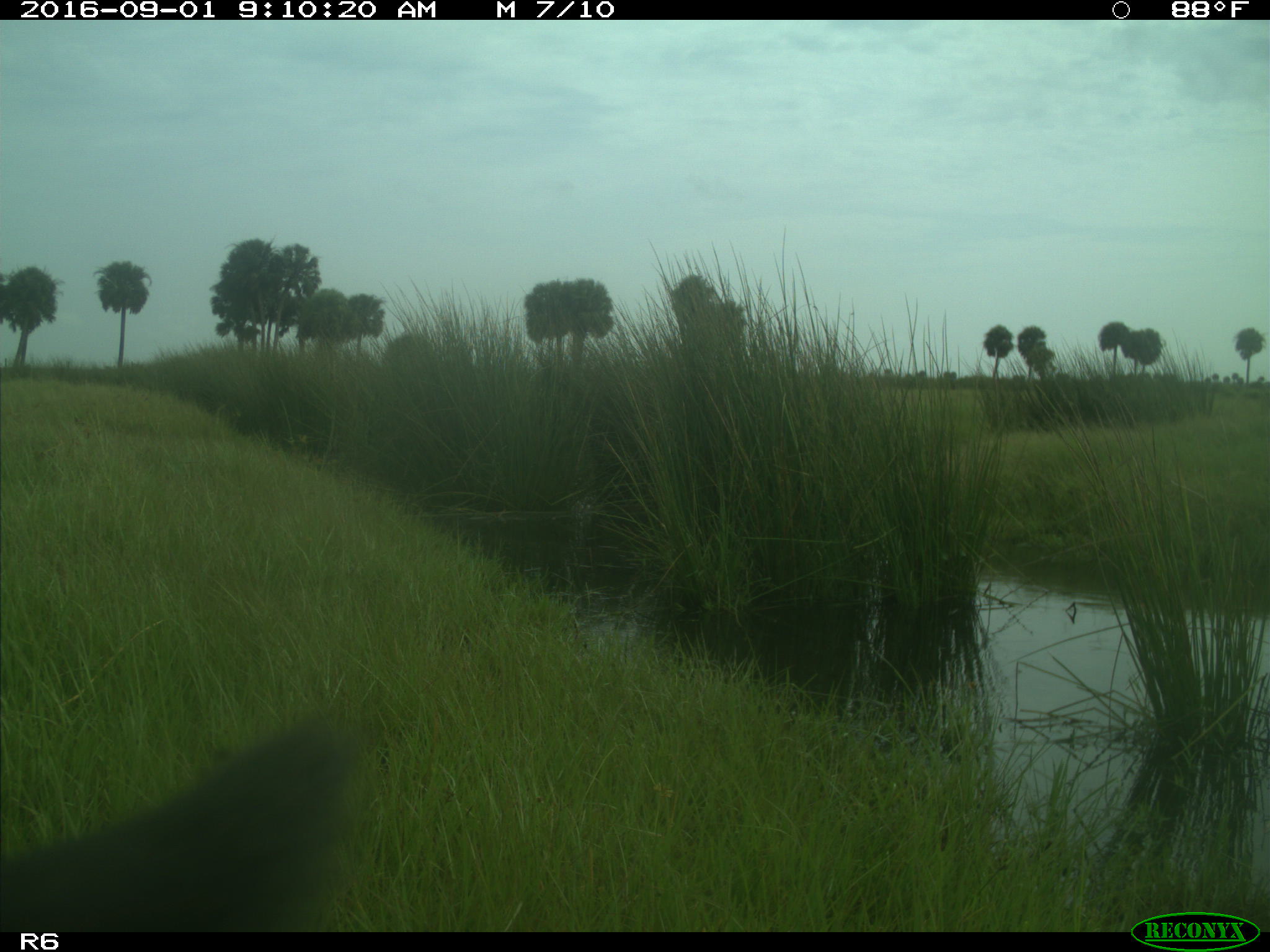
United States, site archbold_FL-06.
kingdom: Animalia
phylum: Chordata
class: Mammalia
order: Artiodactyla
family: Bovidae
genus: Bos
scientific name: Bos taurus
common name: domestic cow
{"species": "Bos taurus (domestic cow)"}